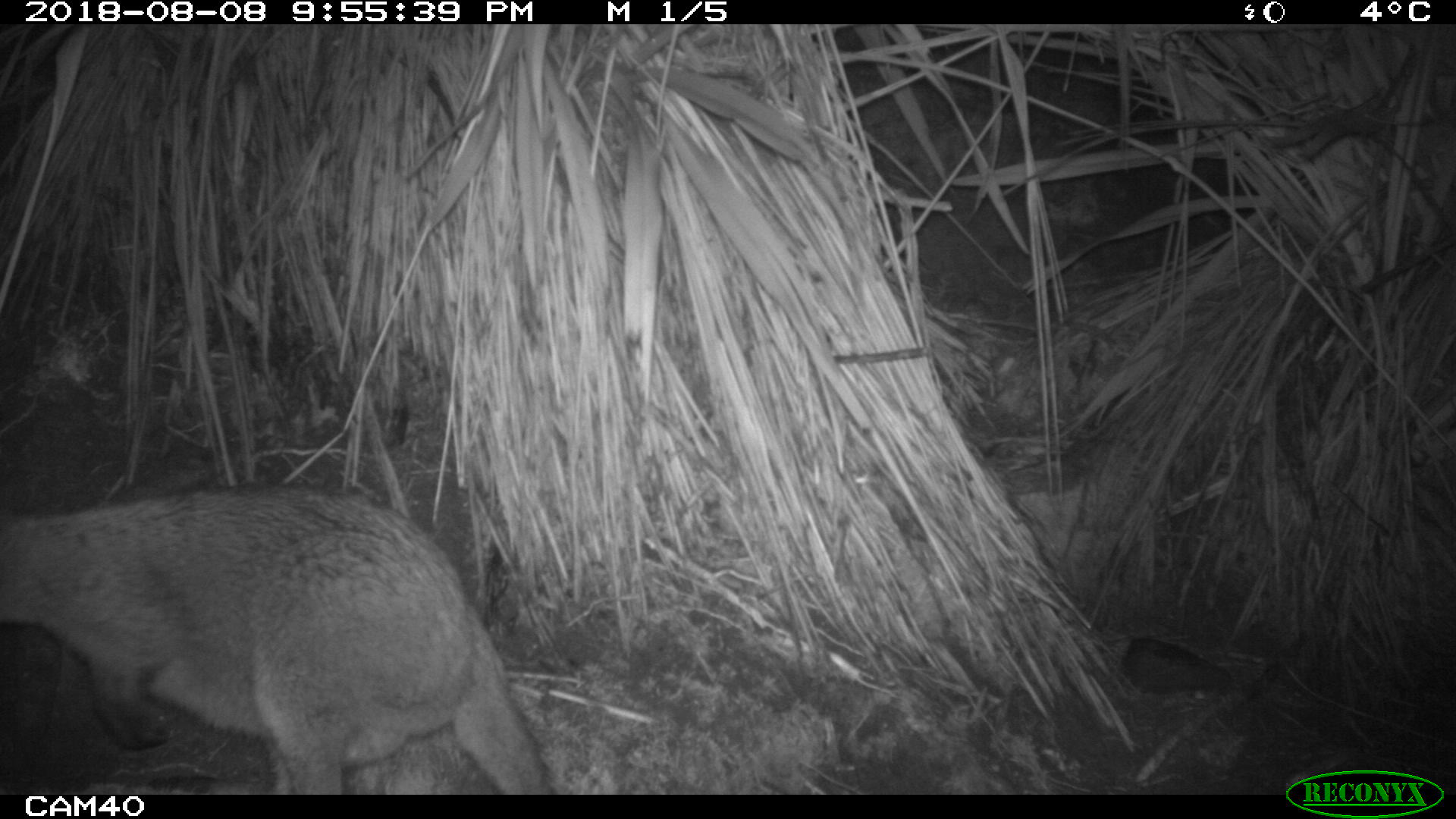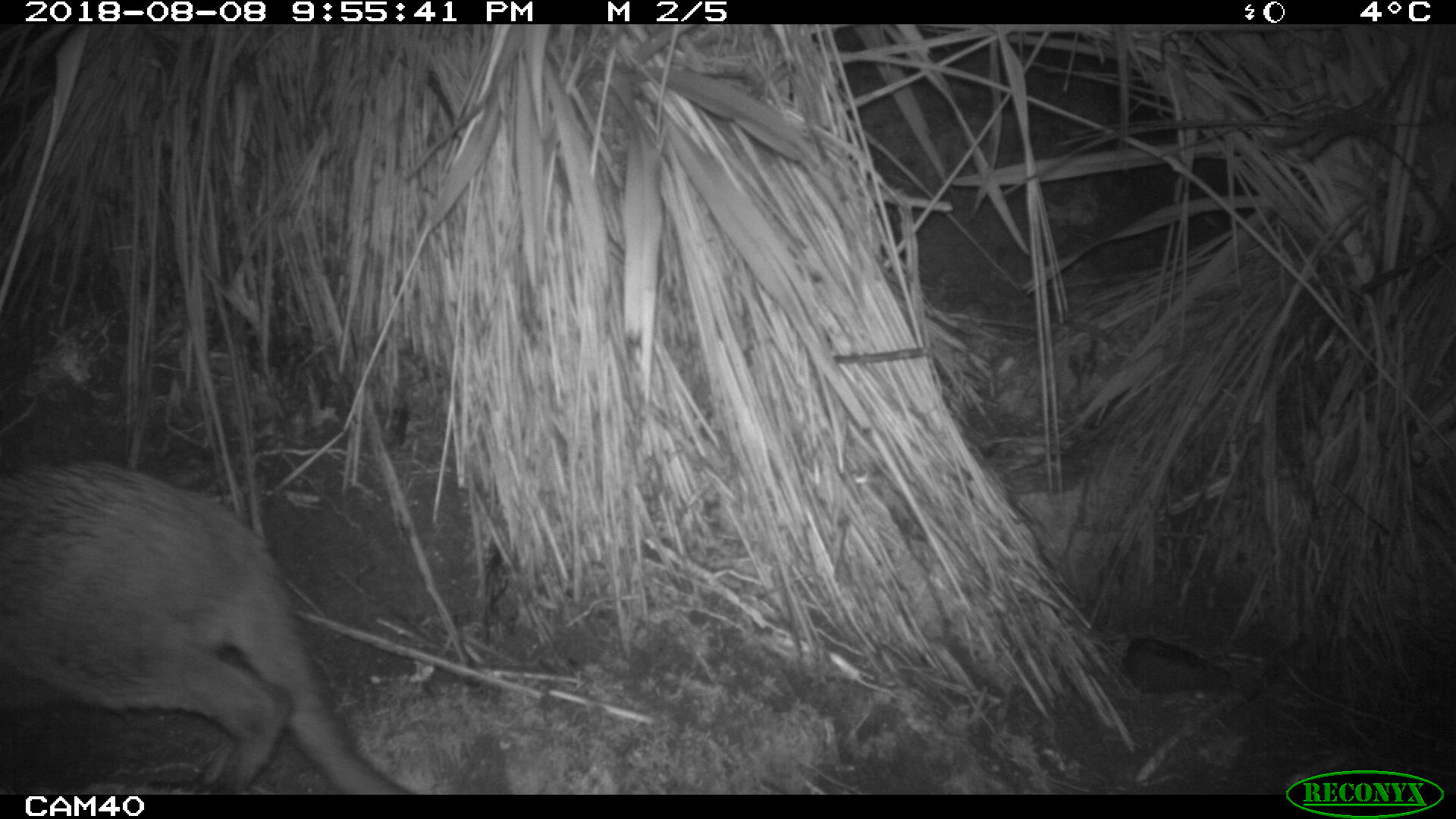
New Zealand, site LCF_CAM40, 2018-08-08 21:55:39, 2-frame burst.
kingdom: Animalia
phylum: Chordata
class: Mammalia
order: Diprotodontia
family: Macropodidae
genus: Notamacropus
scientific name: Notamacropus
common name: wallaby